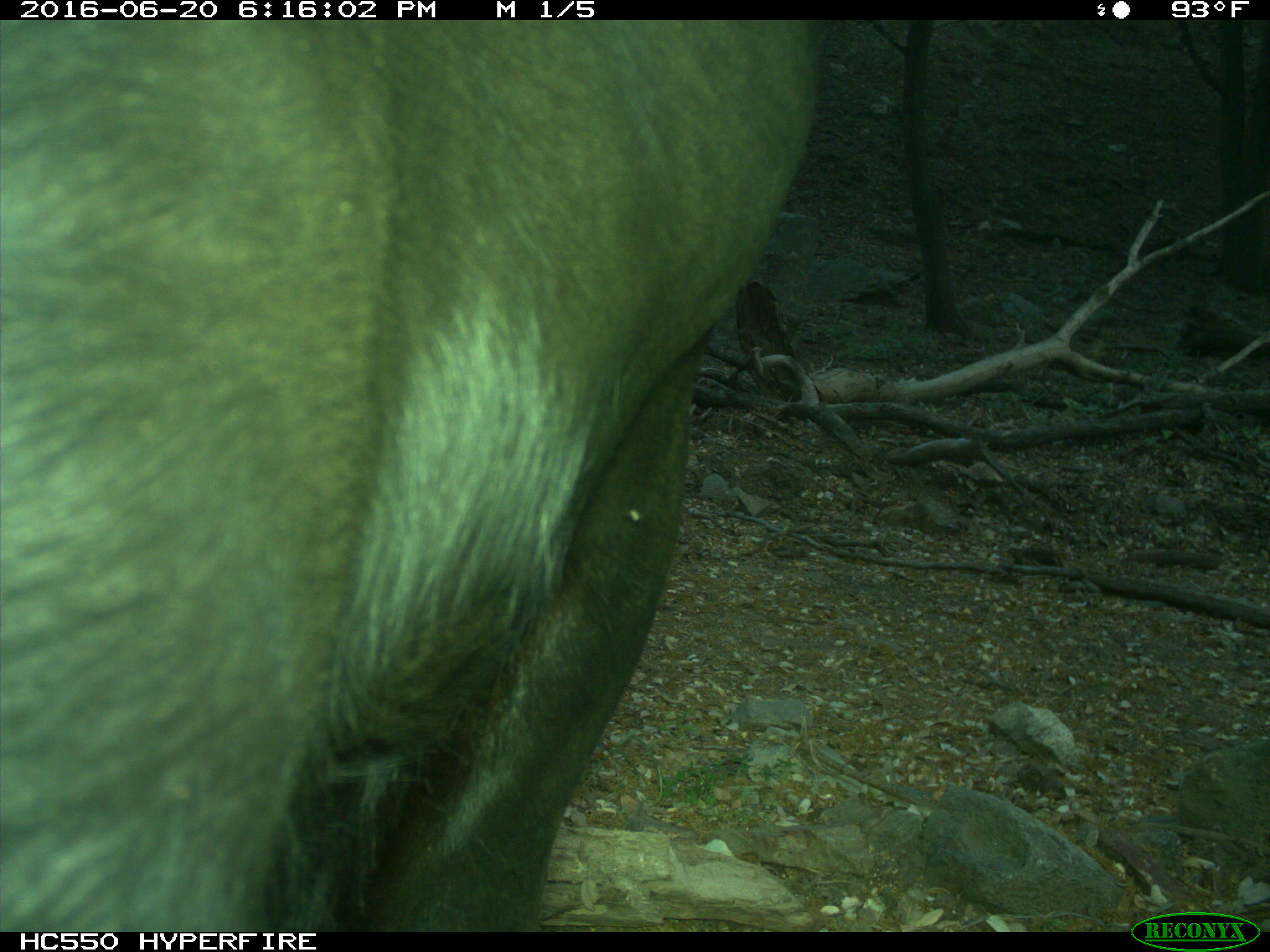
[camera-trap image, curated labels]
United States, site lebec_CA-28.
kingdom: Animalia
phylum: Chordata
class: Mammalia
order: Artiodactyla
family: Bovidae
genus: Bos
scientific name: Bos taurus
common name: domestic cow